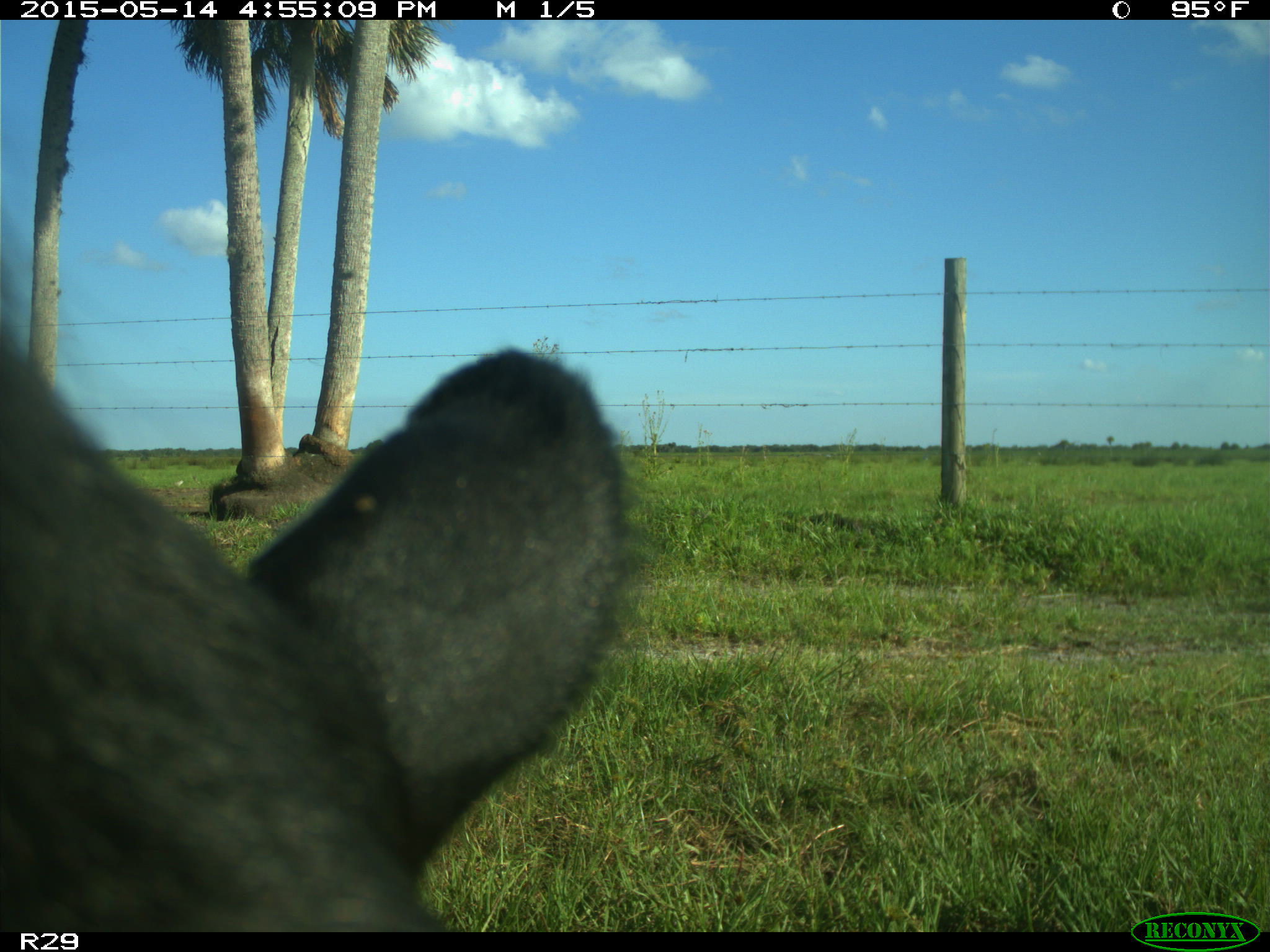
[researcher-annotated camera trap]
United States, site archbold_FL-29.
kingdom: Animalia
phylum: Chordata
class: Mammalia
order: Artiodactyla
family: Bovidae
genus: Bos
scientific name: Bos taurus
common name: domestic cow